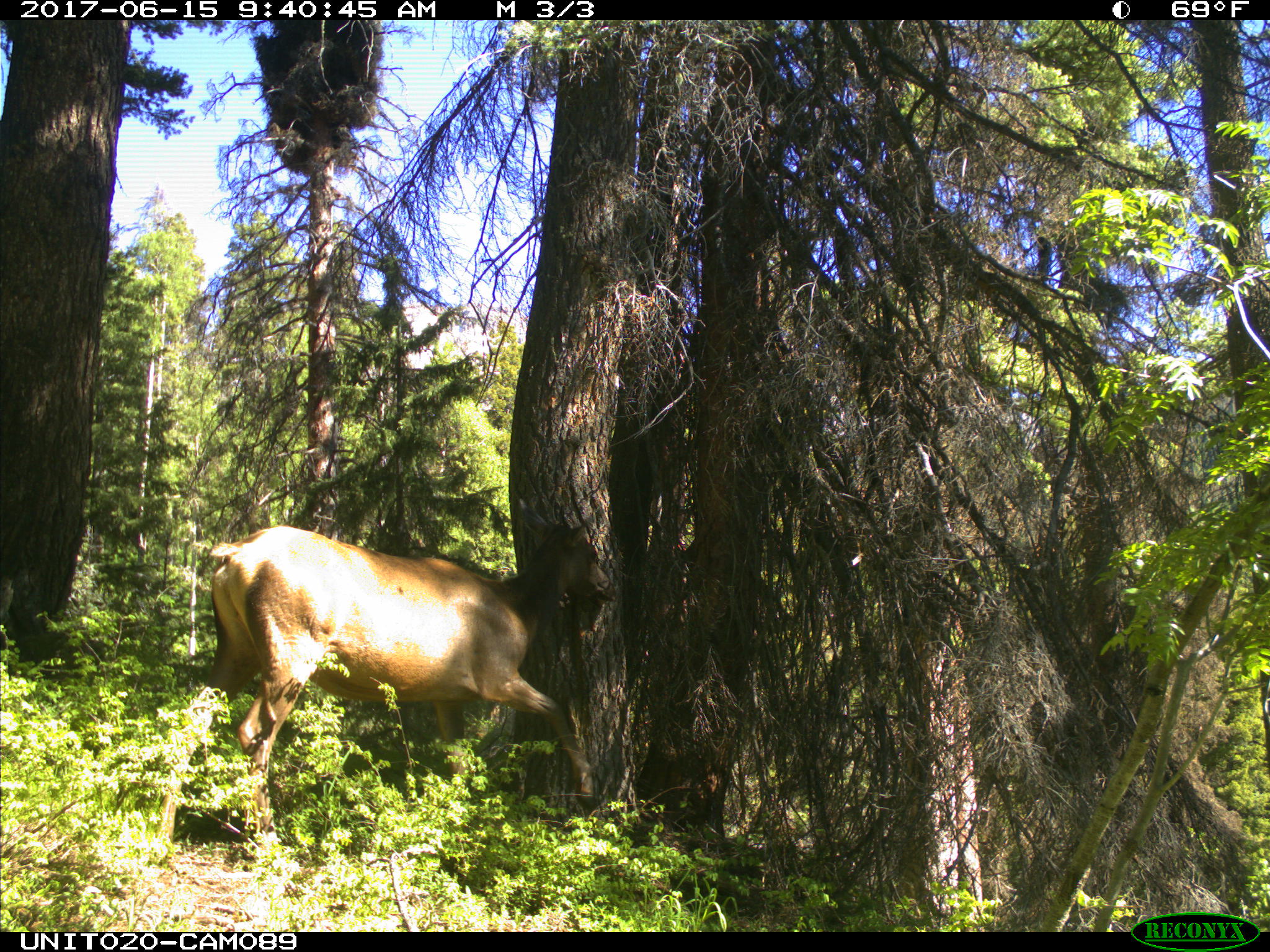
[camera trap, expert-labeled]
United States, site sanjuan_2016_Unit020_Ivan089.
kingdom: Animalia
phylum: Chordata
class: Mammalia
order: Artiodactyla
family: Cervidae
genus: Cervus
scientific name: Cervus elaphus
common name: red deer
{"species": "Cervus elaphus (red deer)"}